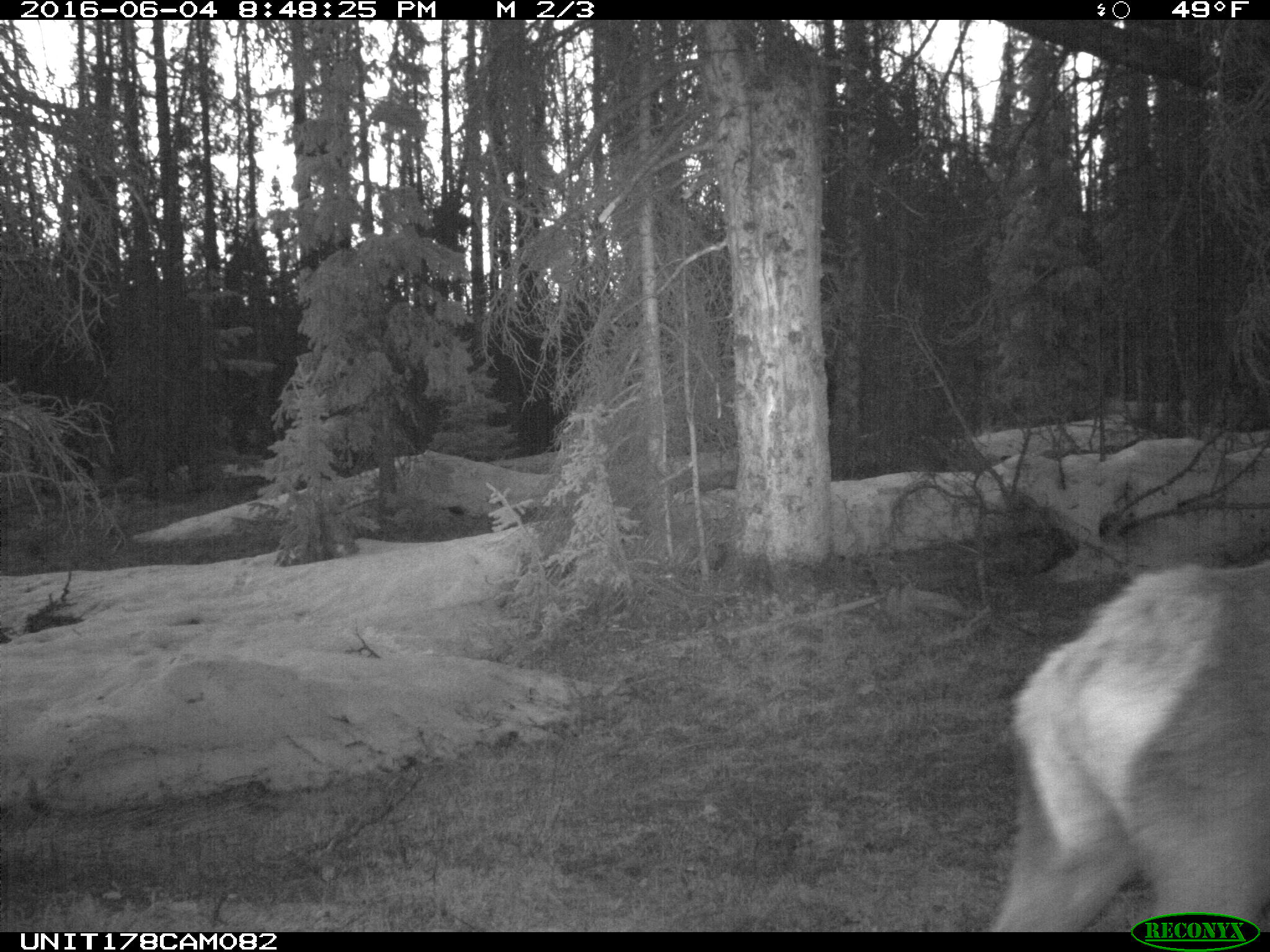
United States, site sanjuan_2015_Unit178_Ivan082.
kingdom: Animalia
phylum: Chordata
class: Mammalia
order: Artiodactyla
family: Cervidae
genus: Cervus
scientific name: Cervus elaphus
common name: red deer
Cervus elaphus (red deer).